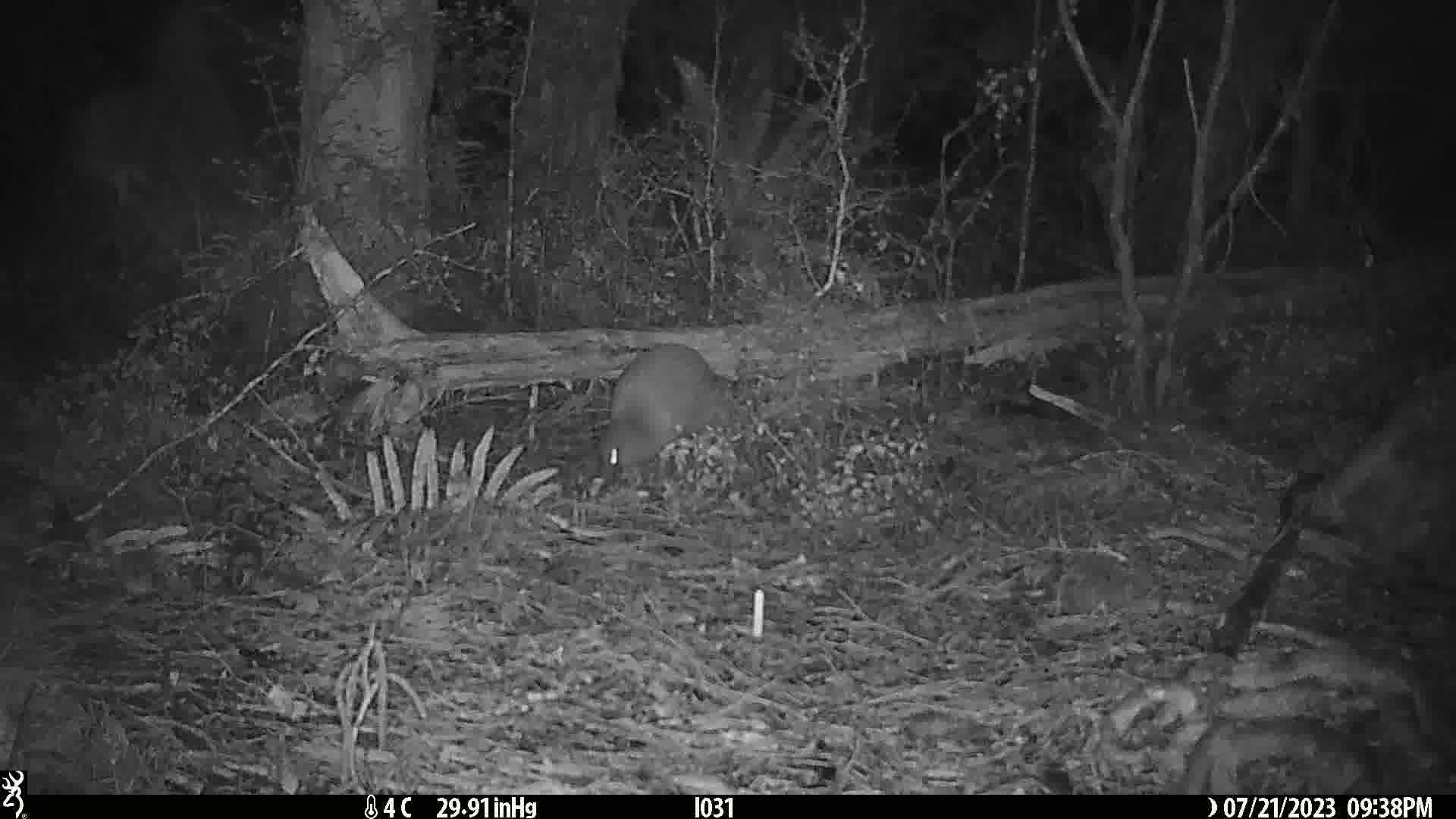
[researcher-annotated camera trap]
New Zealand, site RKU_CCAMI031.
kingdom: Animalia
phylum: Chordata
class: Aves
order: Apterygiformes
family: Apterygidae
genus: Apteryx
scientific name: Apteryx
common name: kiwi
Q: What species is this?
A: Kiwi (Apteryx).